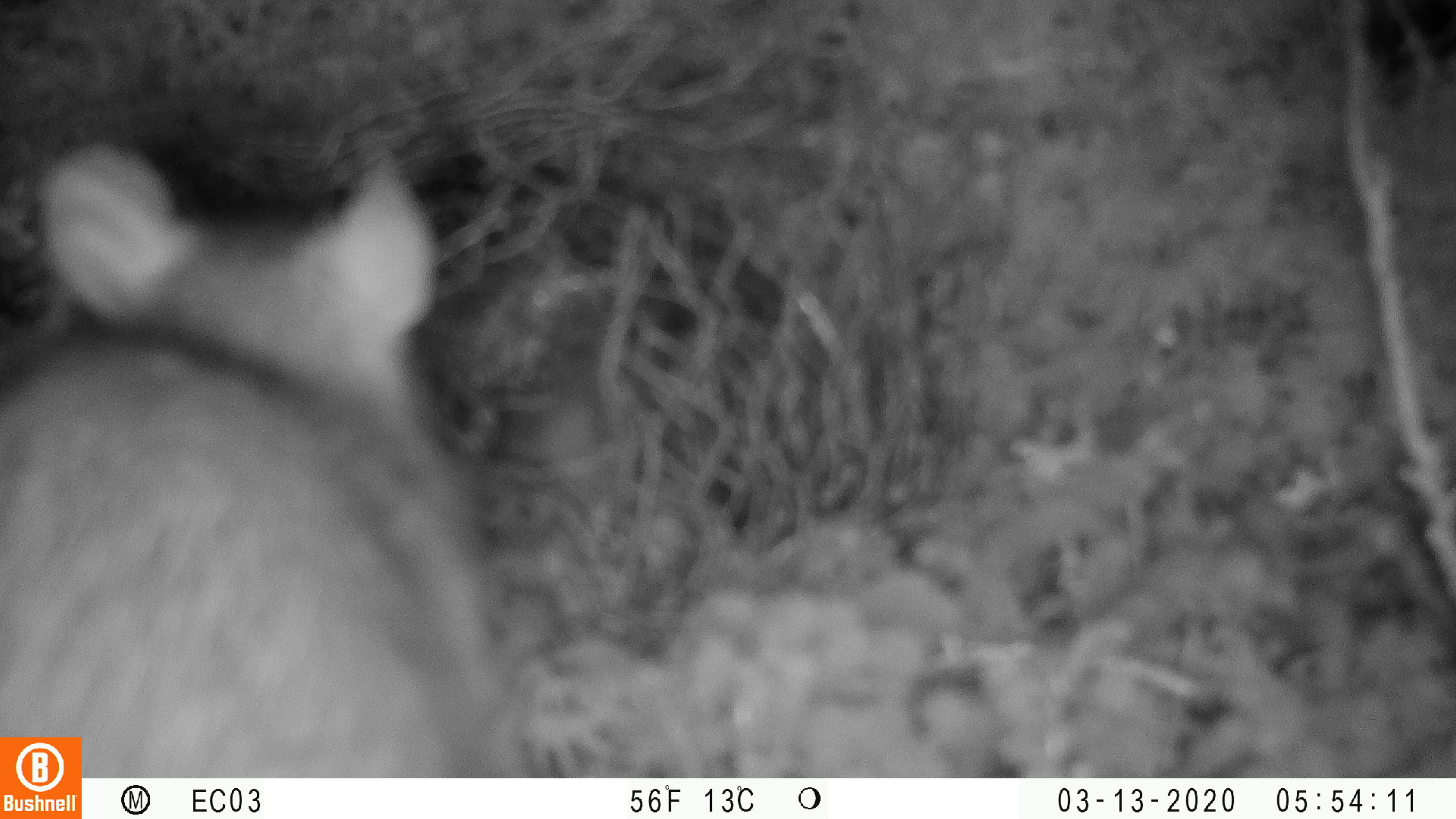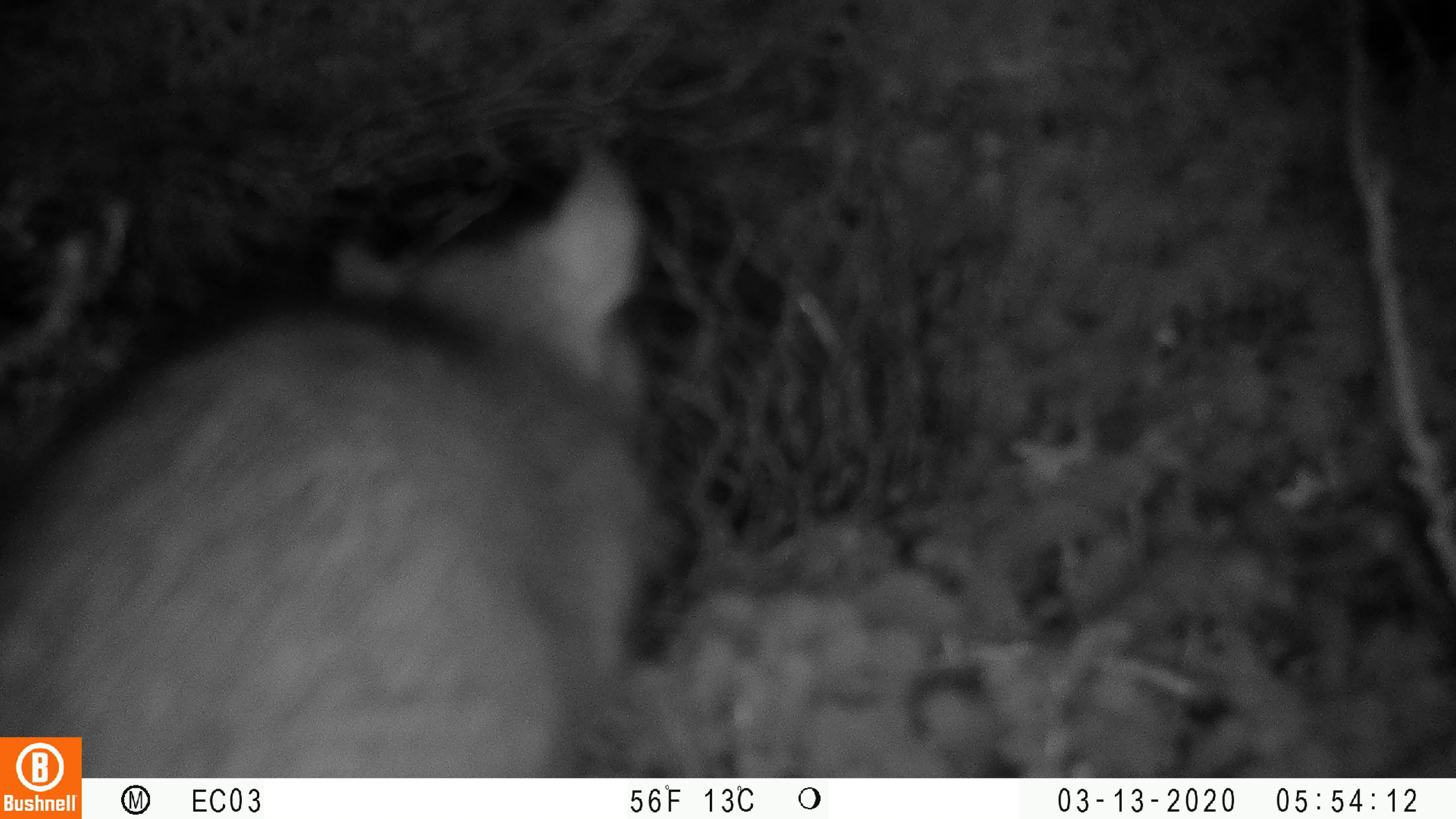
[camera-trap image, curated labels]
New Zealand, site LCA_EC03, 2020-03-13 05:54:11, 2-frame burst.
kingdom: Animalia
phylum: Chordata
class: Mammalia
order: Rodentia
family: Muridae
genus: Rattus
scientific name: Rattus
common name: rat